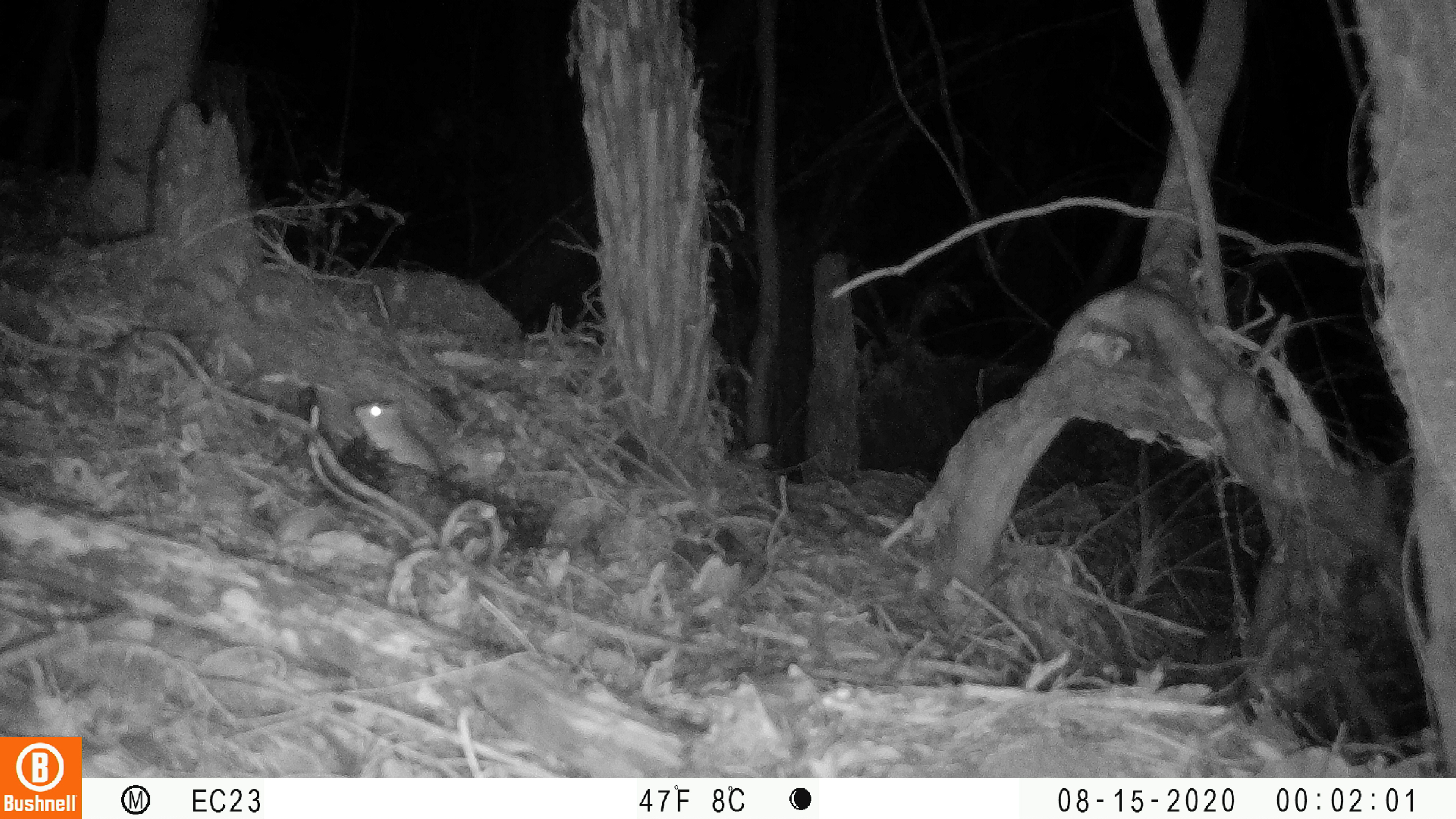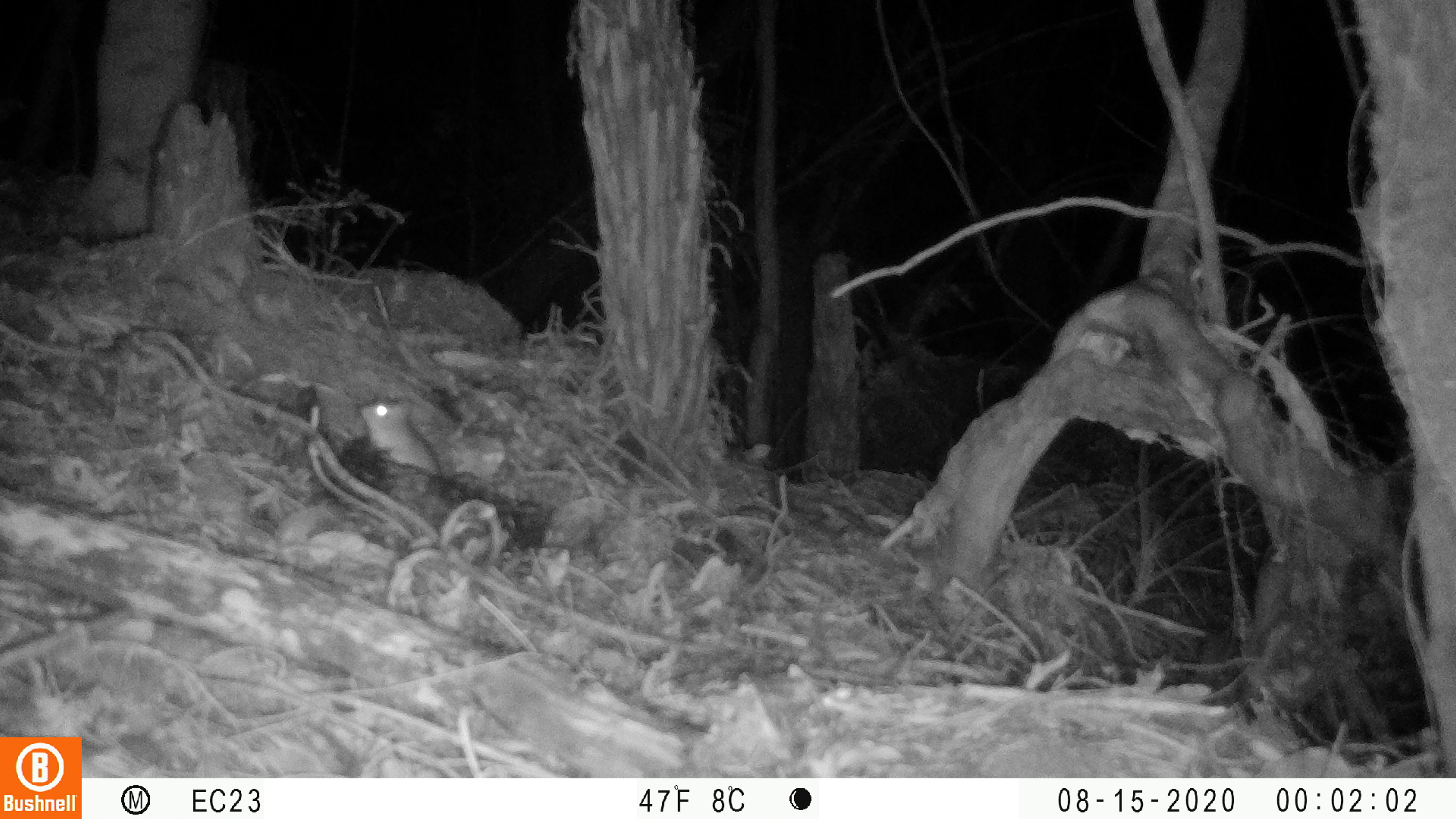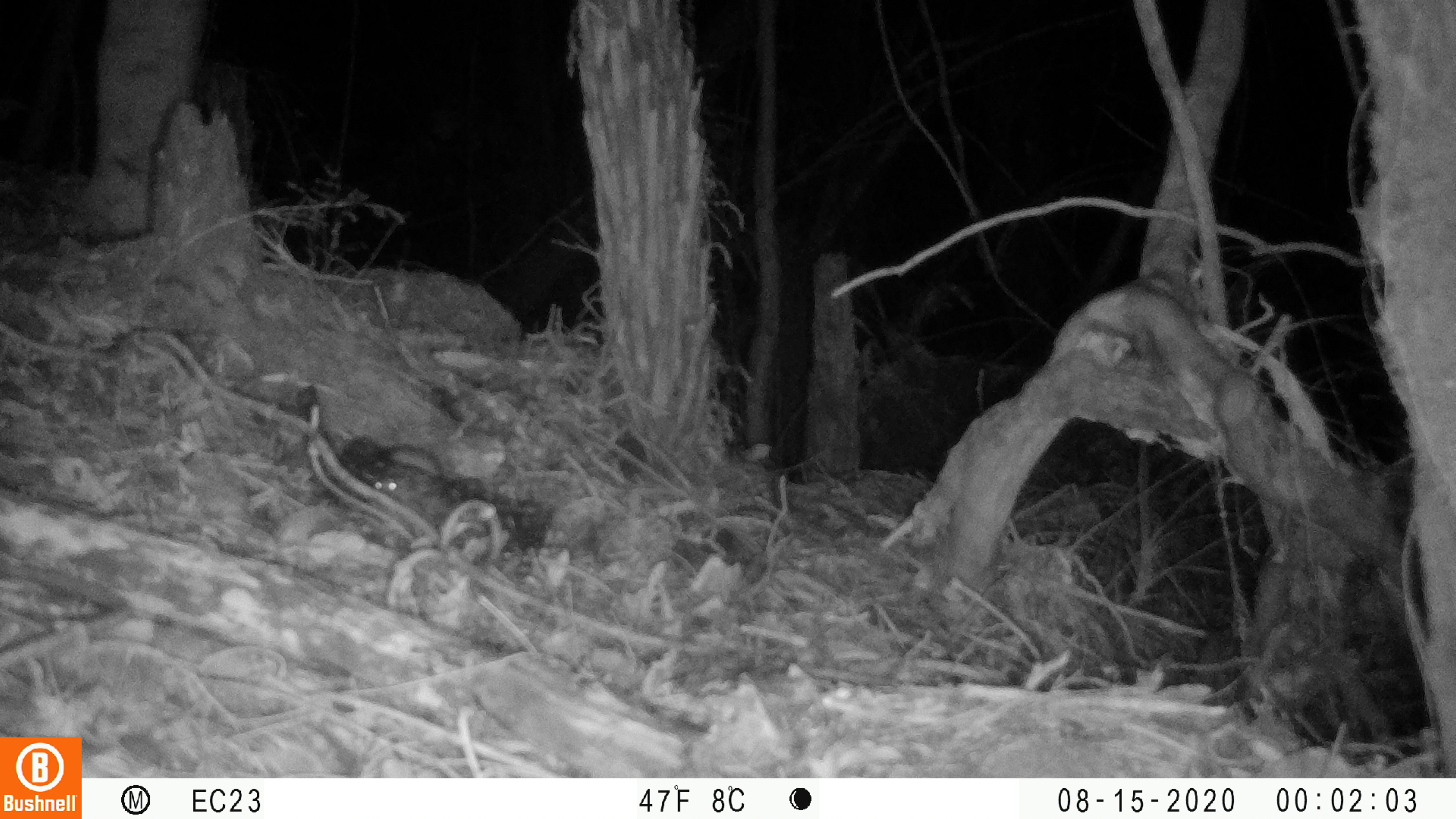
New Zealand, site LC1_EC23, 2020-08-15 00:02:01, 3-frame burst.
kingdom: Animalia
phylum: Chordata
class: Mammalia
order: Rodentia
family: Muridae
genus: Rattus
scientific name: Rattus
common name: rat